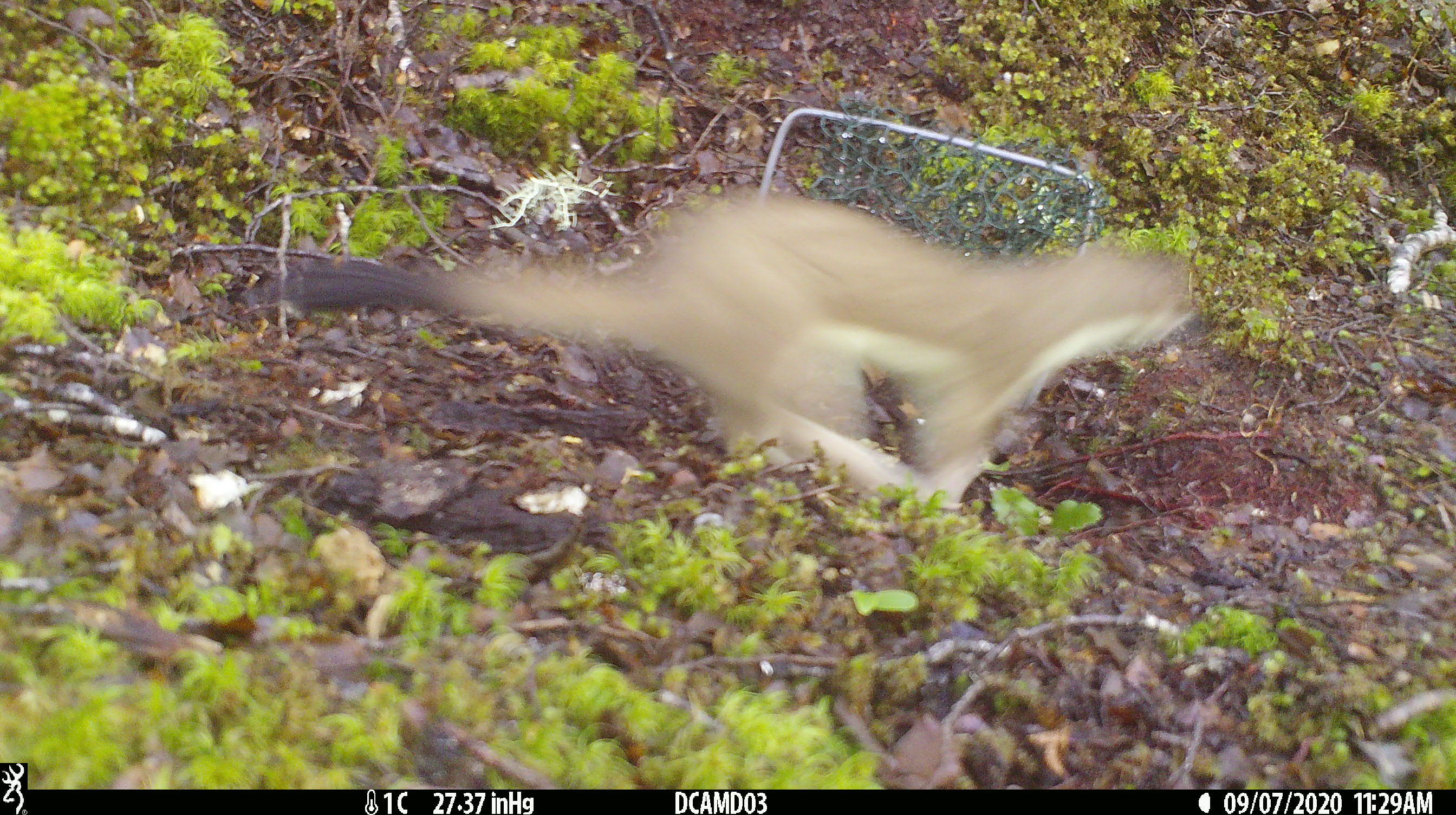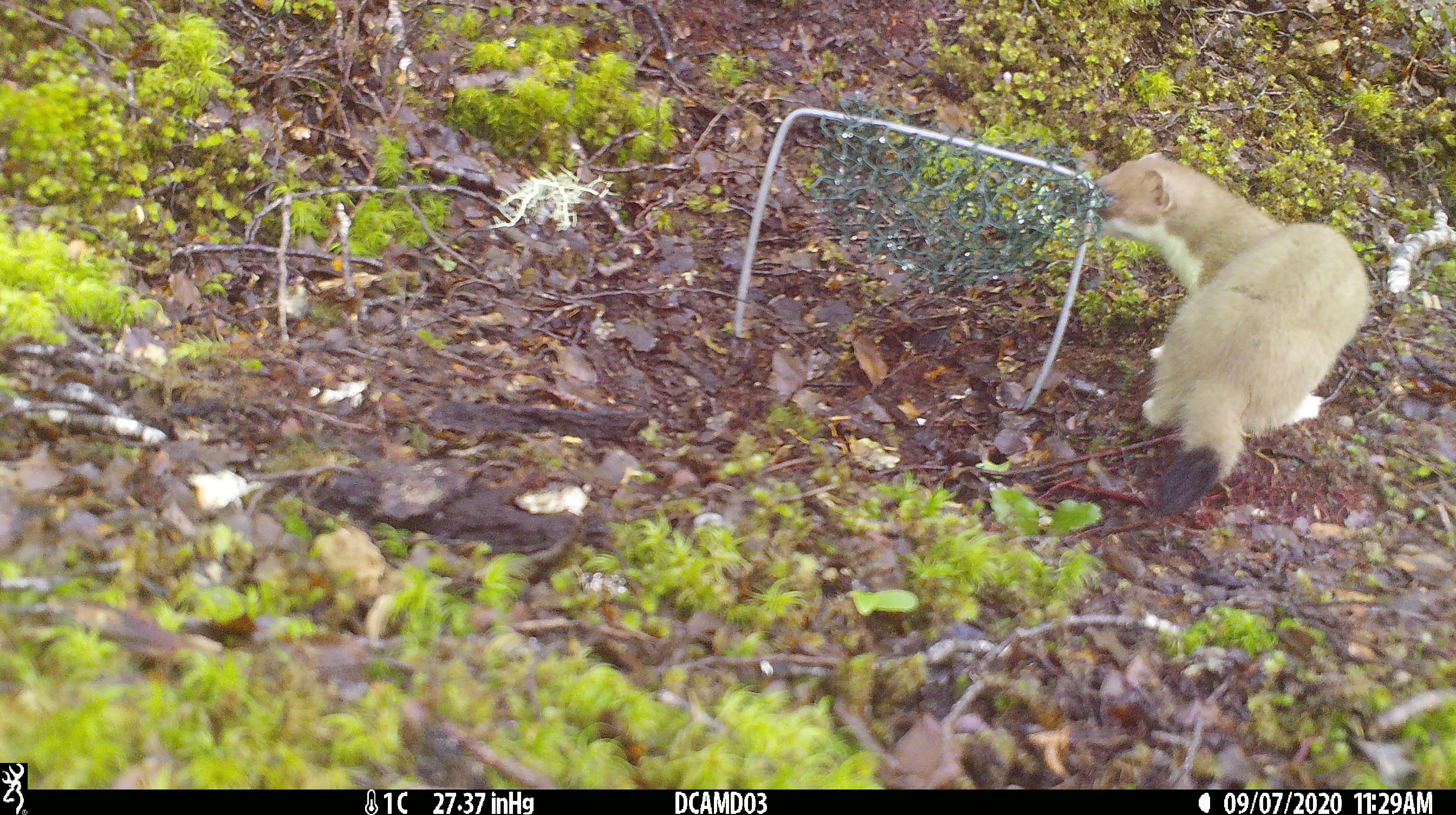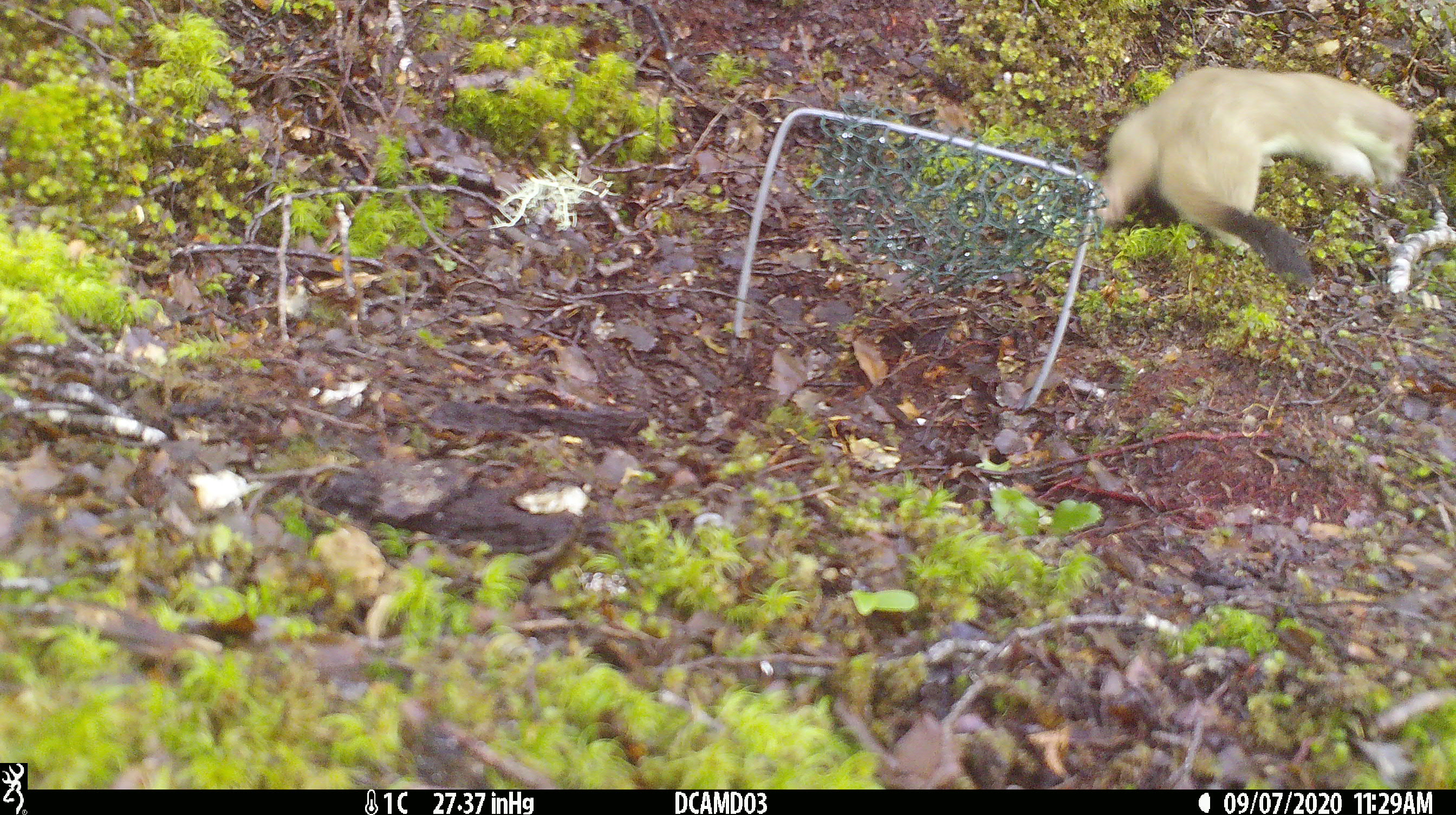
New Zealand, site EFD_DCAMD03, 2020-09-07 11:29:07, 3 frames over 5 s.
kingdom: Animalia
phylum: Chordata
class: Mammalia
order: Carnivora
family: Mustelidae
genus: Mustela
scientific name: Mustela erminea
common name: stoat